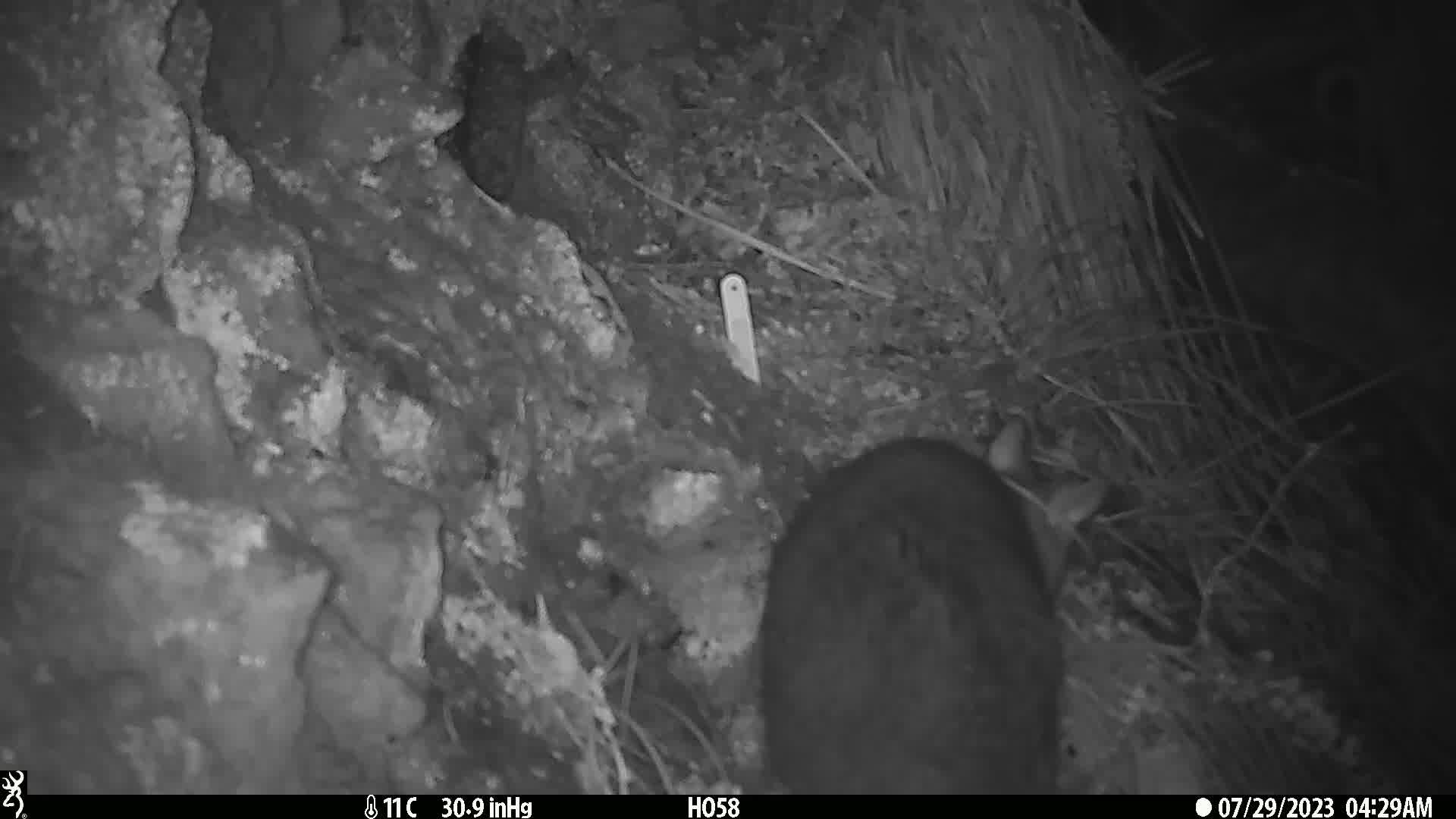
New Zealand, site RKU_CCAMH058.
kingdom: Animalia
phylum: Chordata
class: Mammalia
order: Diprotodontia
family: Phalangeridae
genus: Trichosurus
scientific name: Trichosurus vulpecula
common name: common brushtail possum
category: possum